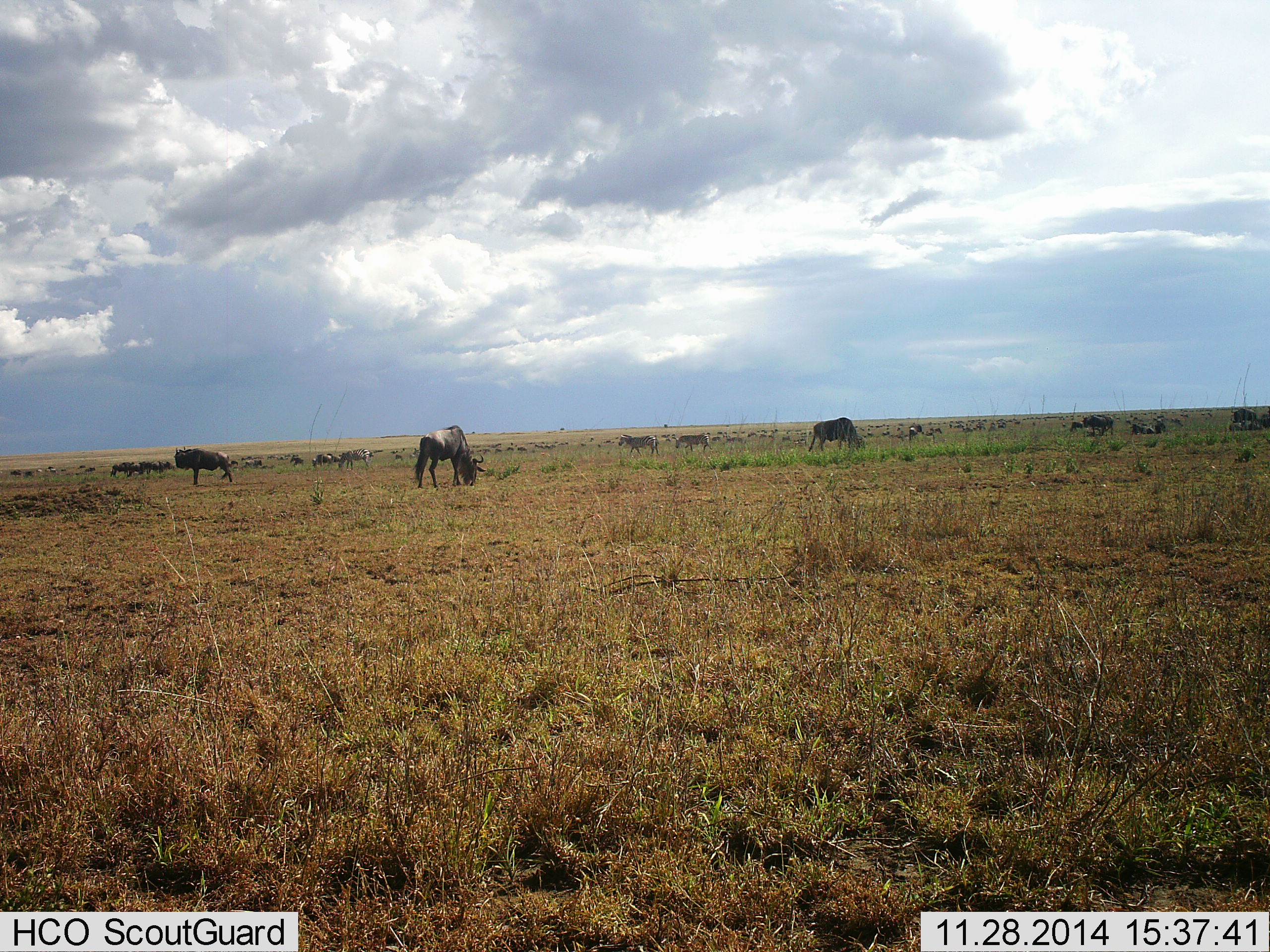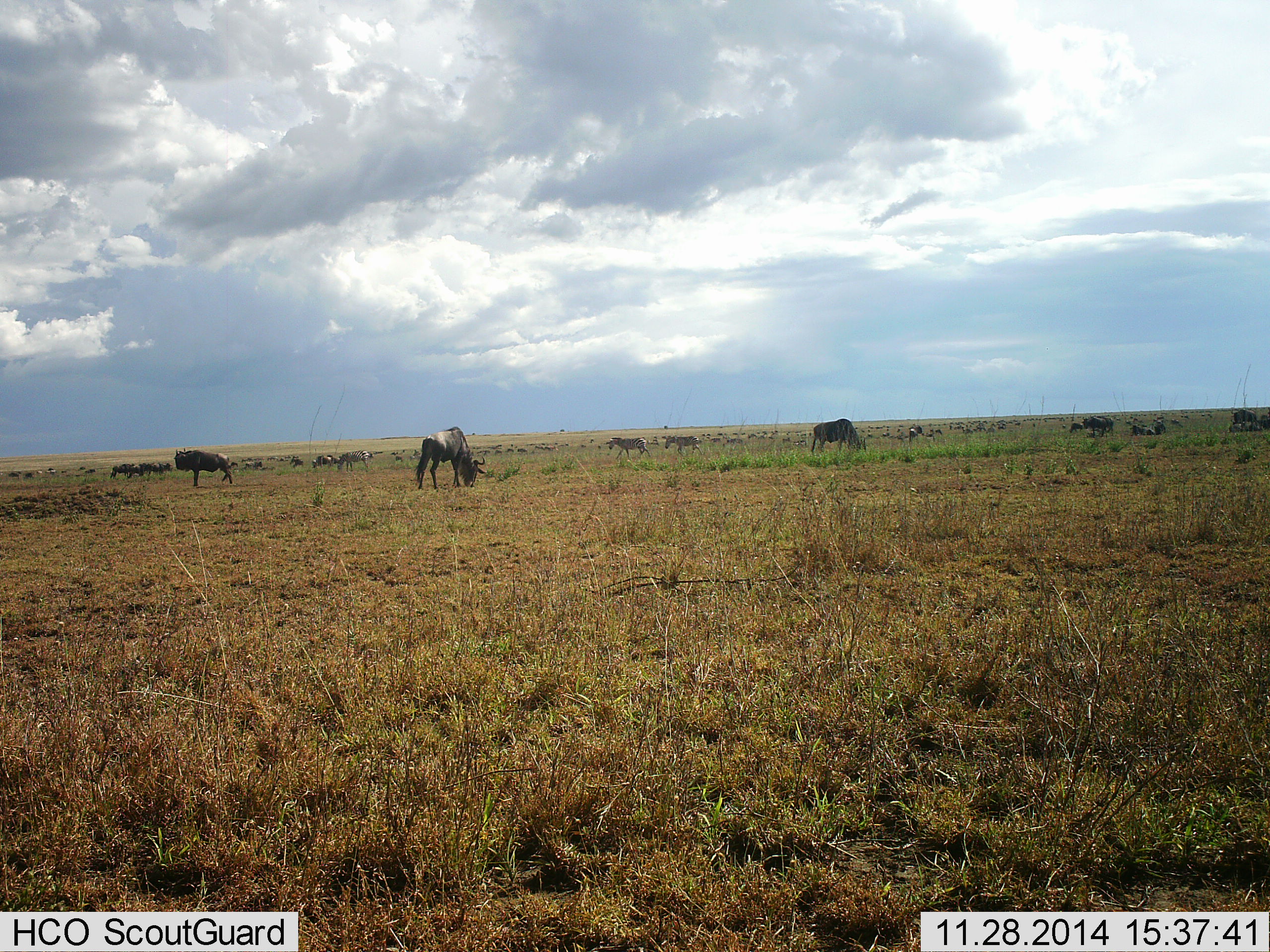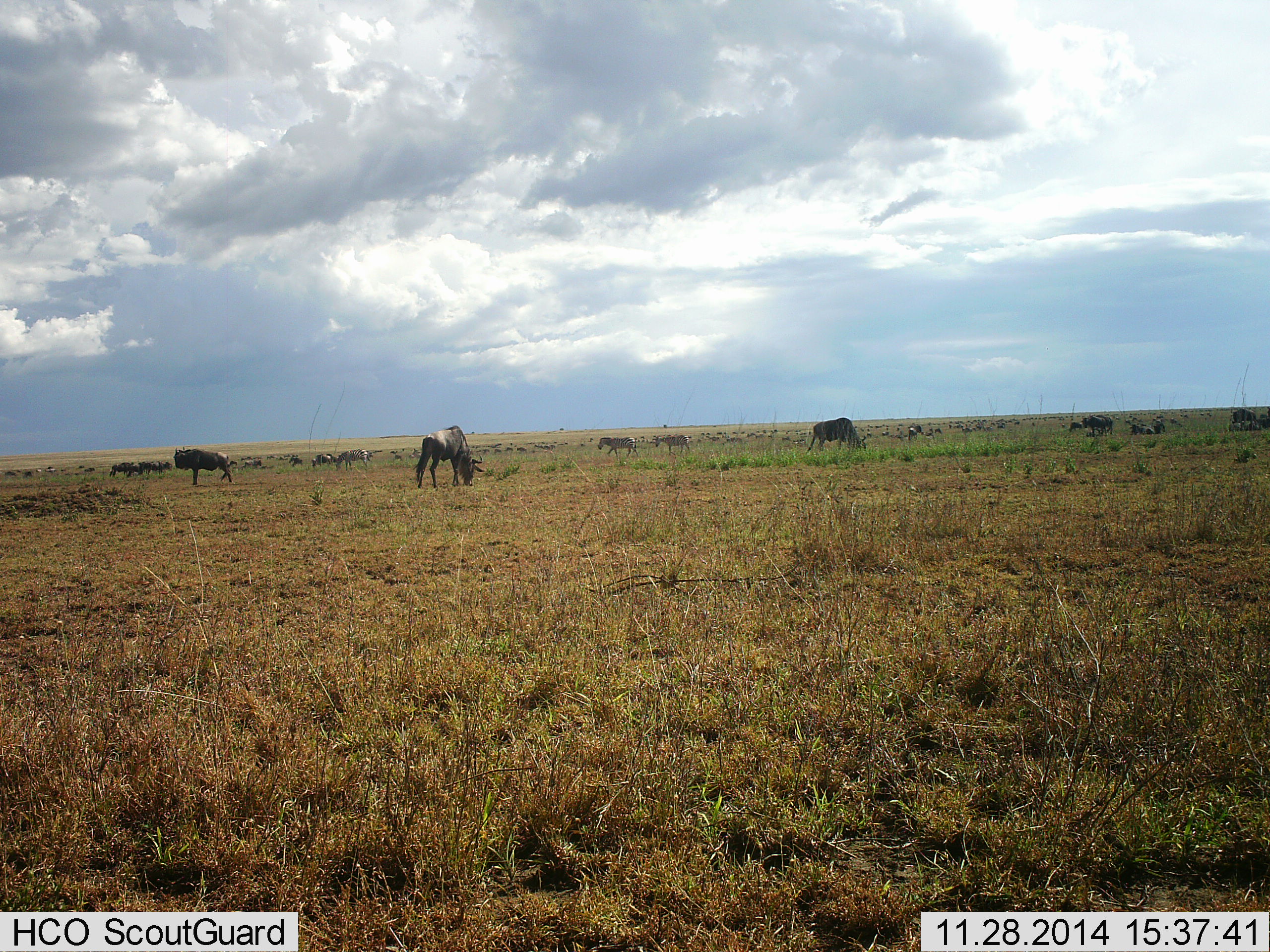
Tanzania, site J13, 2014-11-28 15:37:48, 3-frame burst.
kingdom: Animalia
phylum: Chordata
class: Mammalia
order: Artiodactyla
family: Bovidae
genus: Connochaetes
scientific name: Connochaetes taurinus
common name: blue wildebeest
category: wildebeest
Wildebeest (blue wildebeest) (Connochaetes taurinus), count 11-50. Behavior (volunteer vote fractions): standing 53%, resting 11%, moving 32%, interacting 5%. Young present (vote fraction): 0%. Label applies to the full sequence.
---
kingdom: Animalia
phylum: Chordata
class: Mammalia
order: Perissodactyla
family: Equidae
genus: Equus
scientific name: Equus quagga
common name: plains zebra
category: zebra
Zebra (plains zebra) (Equus quagga), count 2. Behavior (volunteer vote fractions): standing 18%, resting 0%, moving 100%, interacting 0%. Young present (vote fraction): 0%. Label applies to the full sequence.